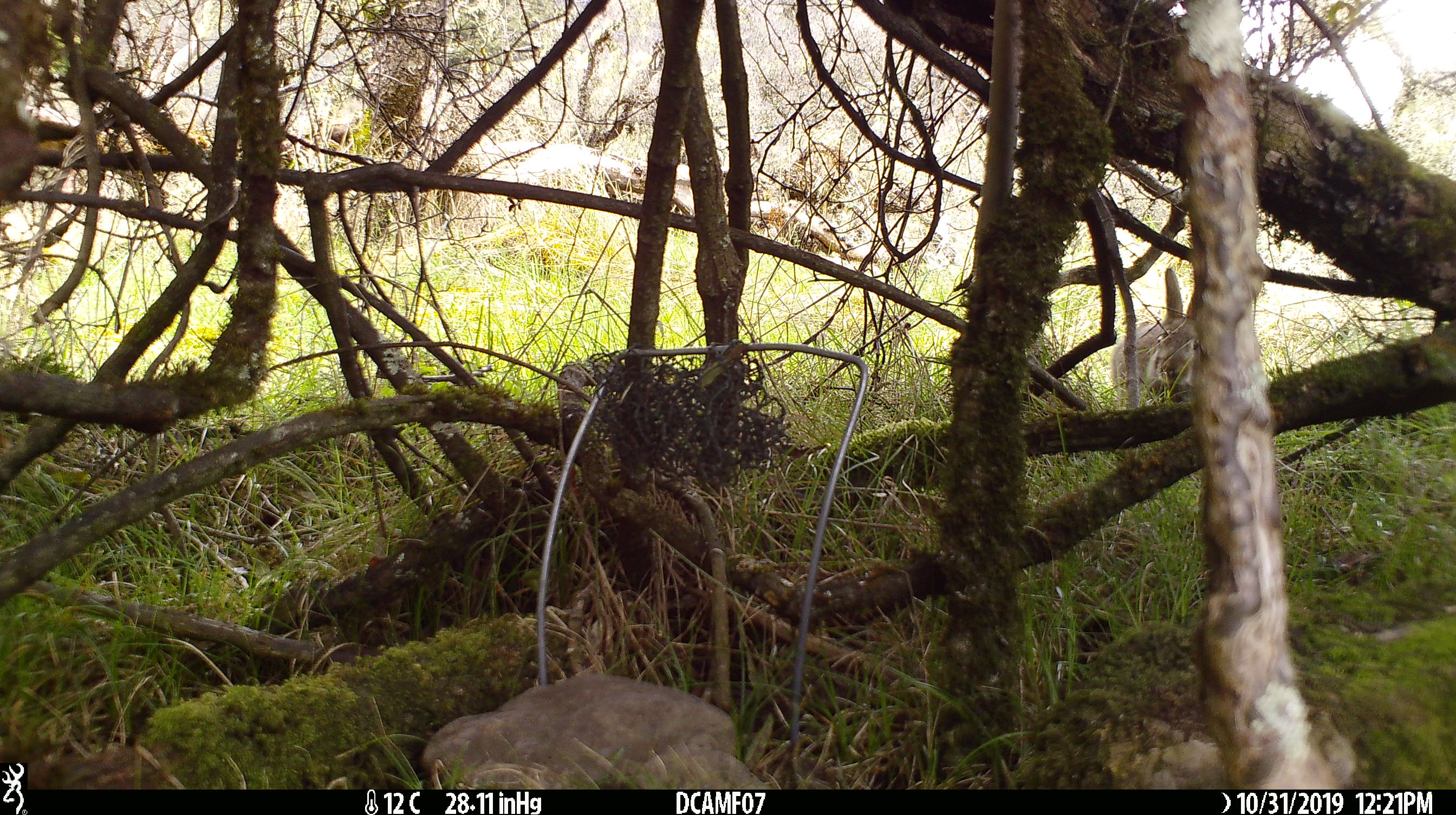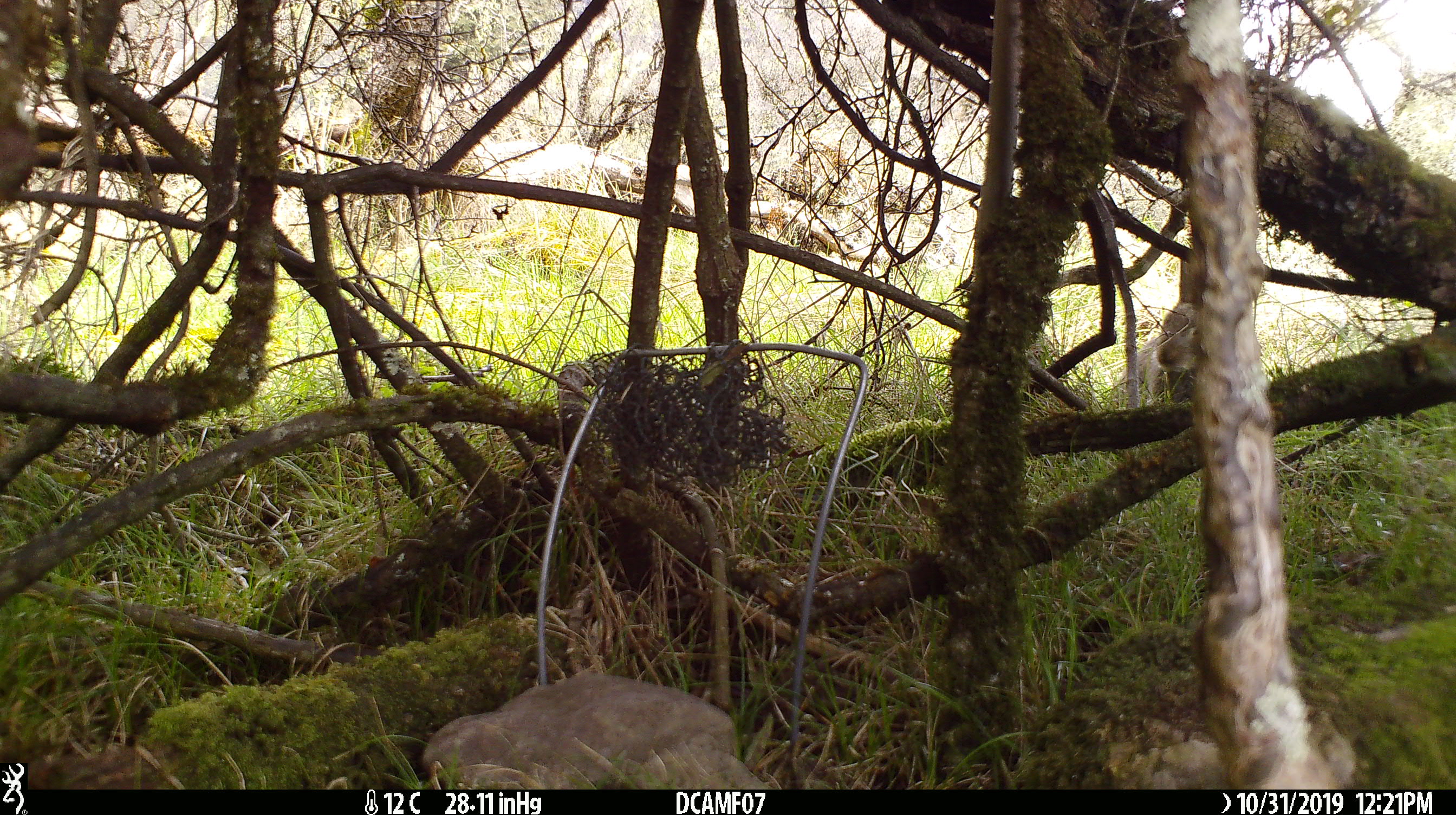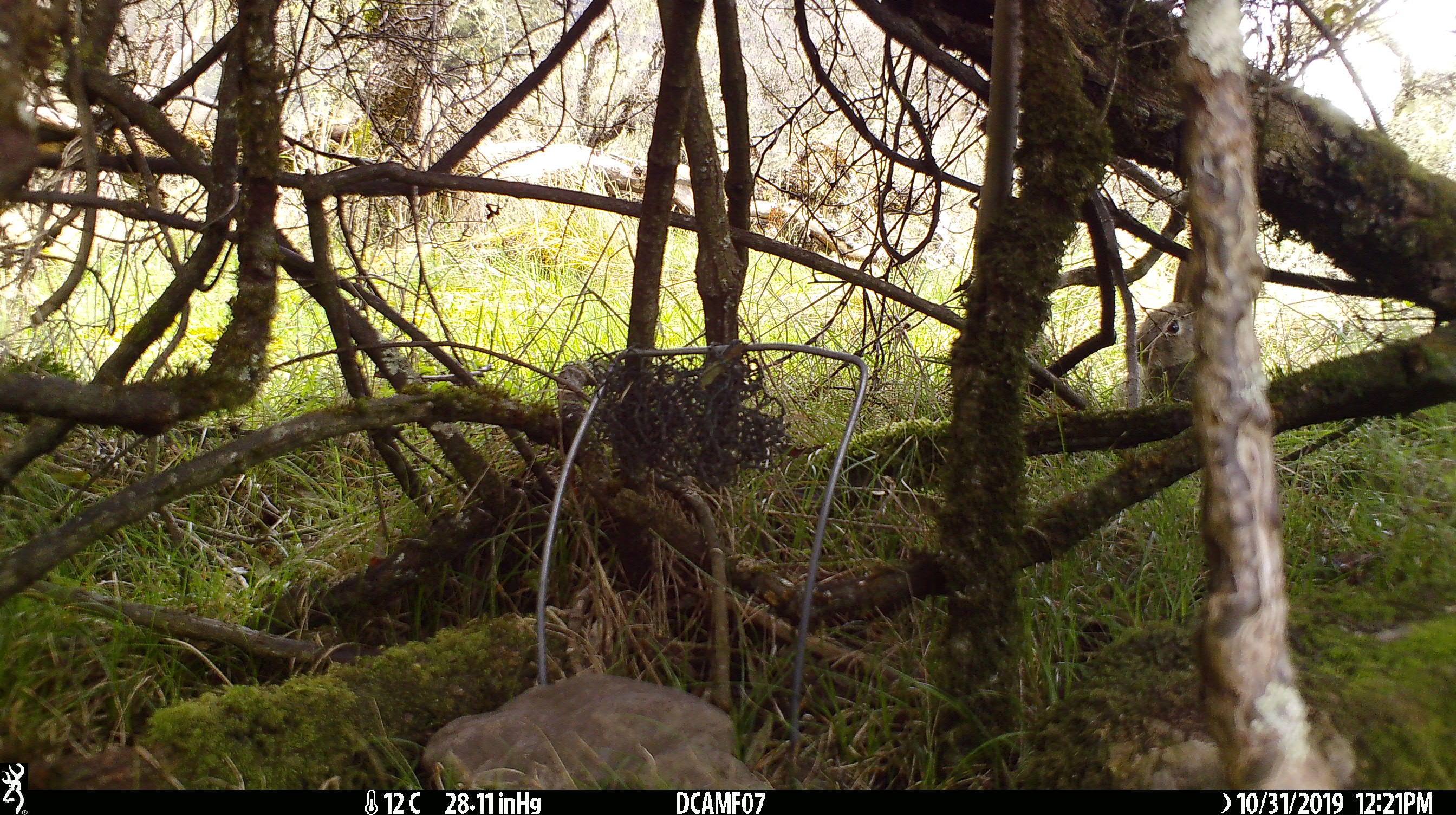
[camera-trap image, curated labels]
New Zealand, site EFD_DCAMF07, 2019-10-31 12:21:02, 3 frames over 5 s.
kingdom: Animalia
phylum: Chordata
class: Mammalia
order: Lagomorpha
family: Leporidae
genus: Oryctolagus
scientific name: Oryctolagus cuniculus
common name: european rabbit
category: rabbit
Rabbit (european rabbit) (Oryctolagus cuniculus).